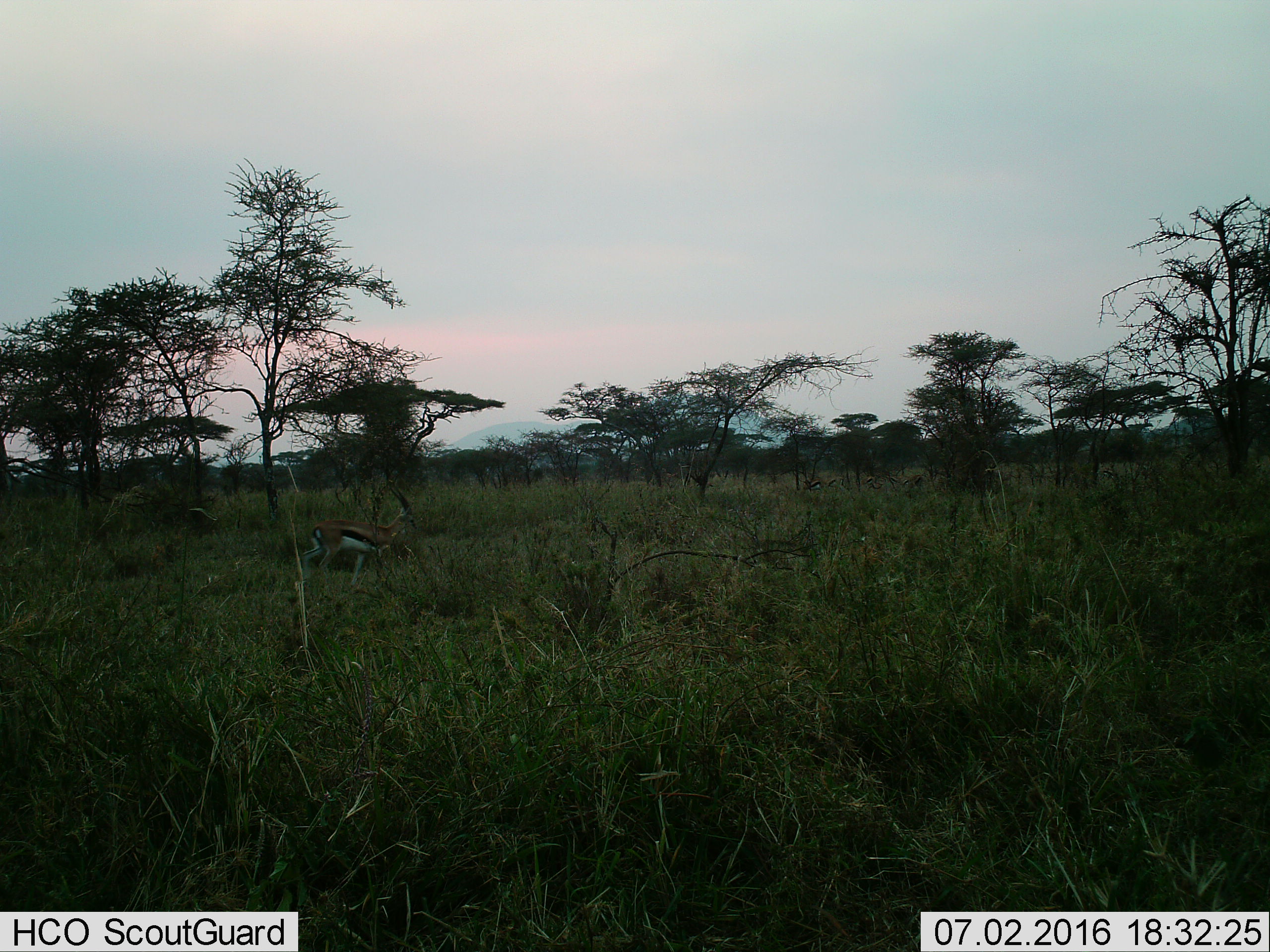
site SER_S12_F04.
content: unidentified animal